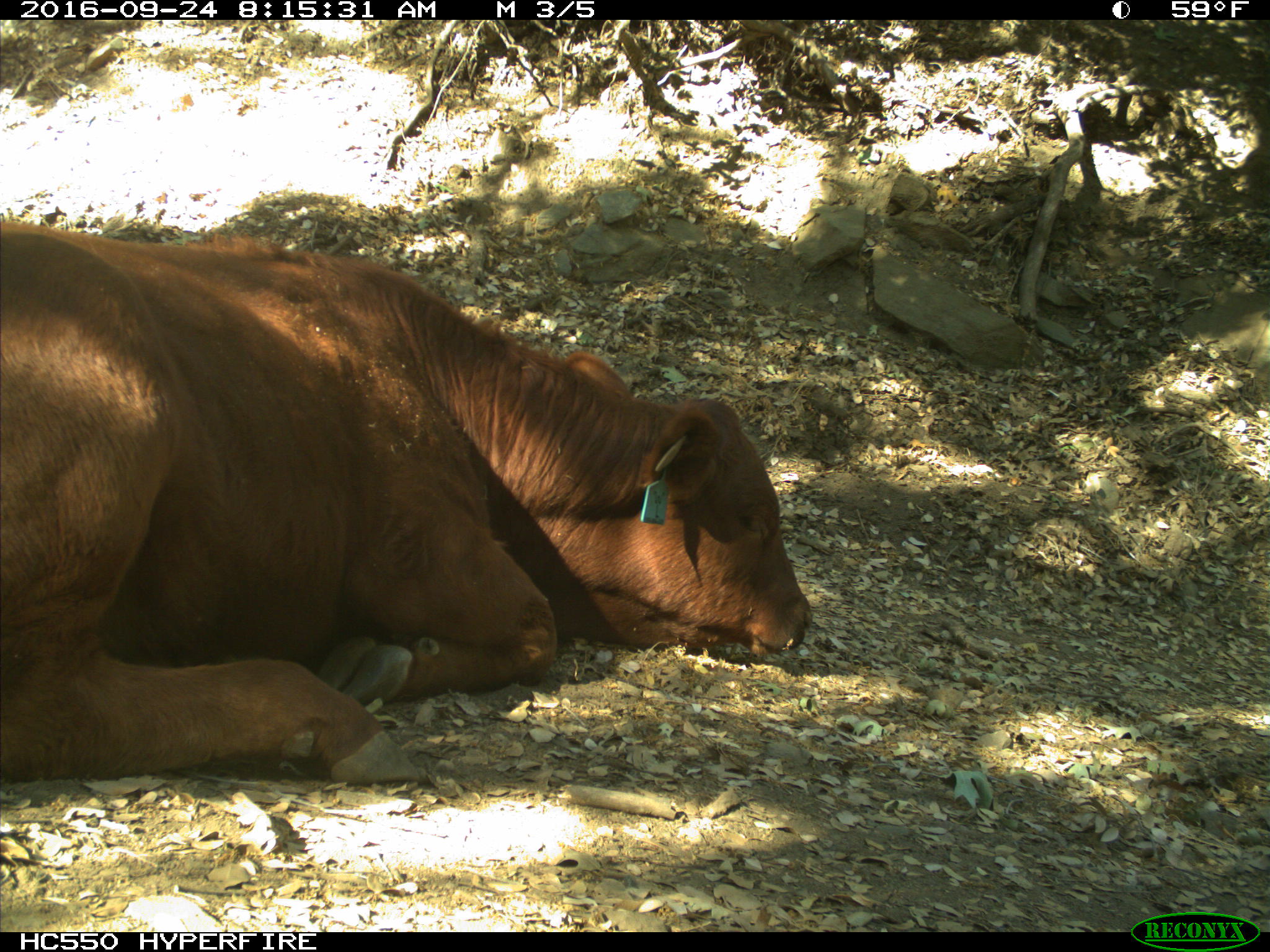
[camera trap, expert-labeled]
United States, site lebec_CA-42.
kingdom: Animalia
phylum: Chordata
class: Mammalia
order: Artiodactyla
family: Bovidae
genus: Bos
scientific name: Bos taurus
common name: domestic cow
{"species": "Bos taurus (domestic cow)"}